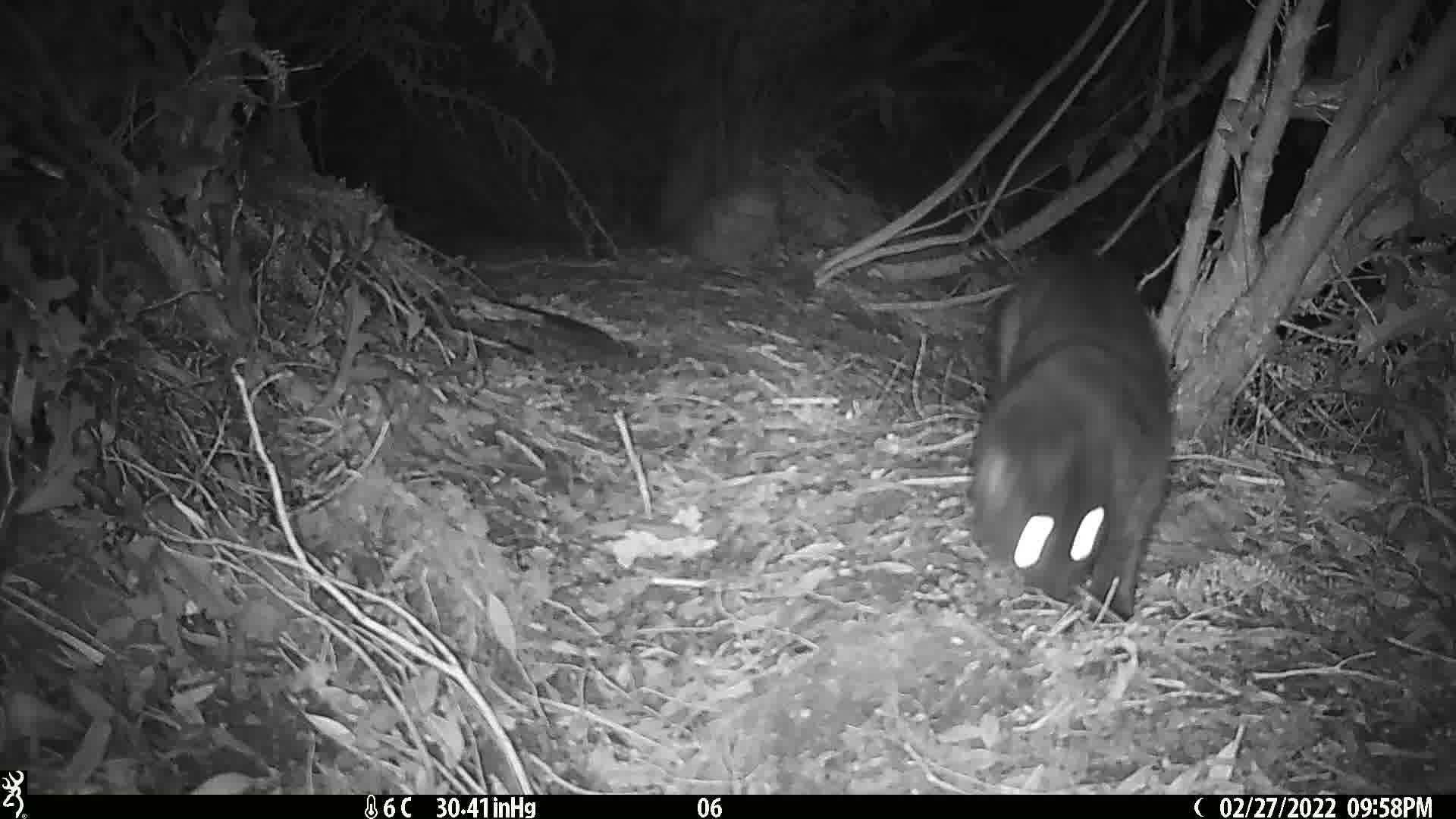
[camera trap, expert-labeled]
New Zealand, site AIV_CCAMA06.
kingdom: Animalia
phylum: Chordata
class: Mammalia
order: Carnivora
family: Felidae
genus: Felis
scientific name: Felis catus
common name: domestic cat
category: cat